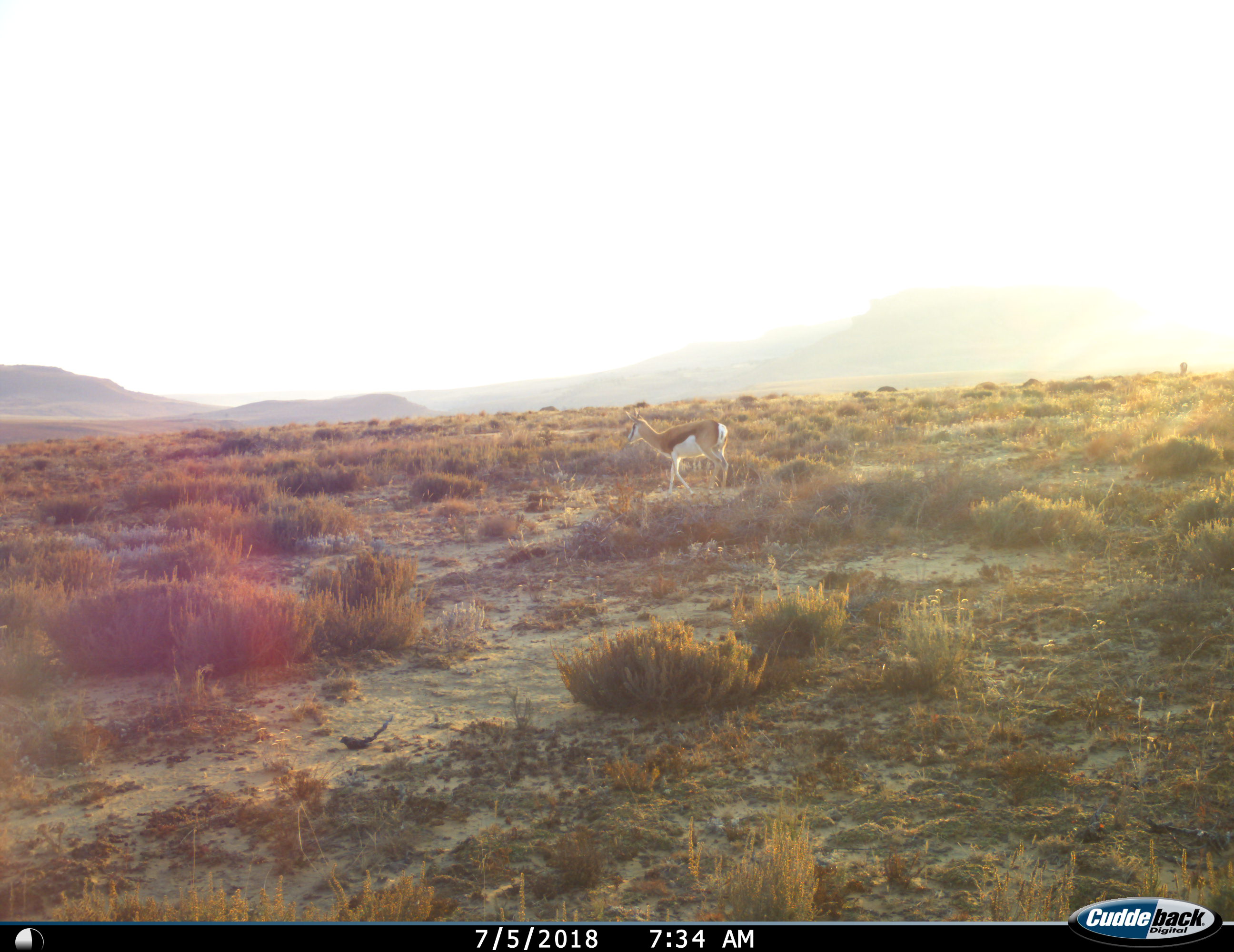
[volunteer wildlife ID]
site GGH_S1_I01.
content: unidentified animal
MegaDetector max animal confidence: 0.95